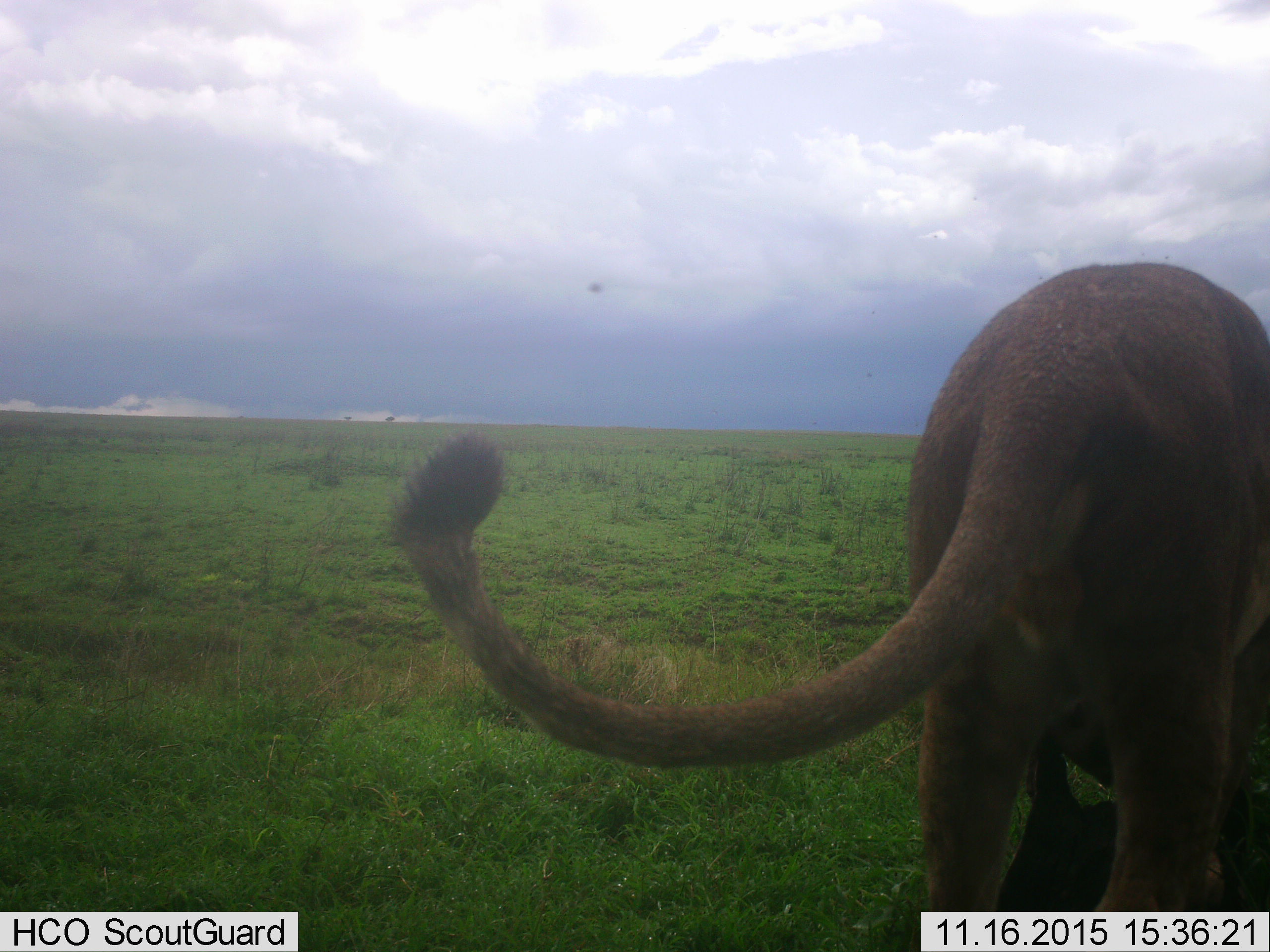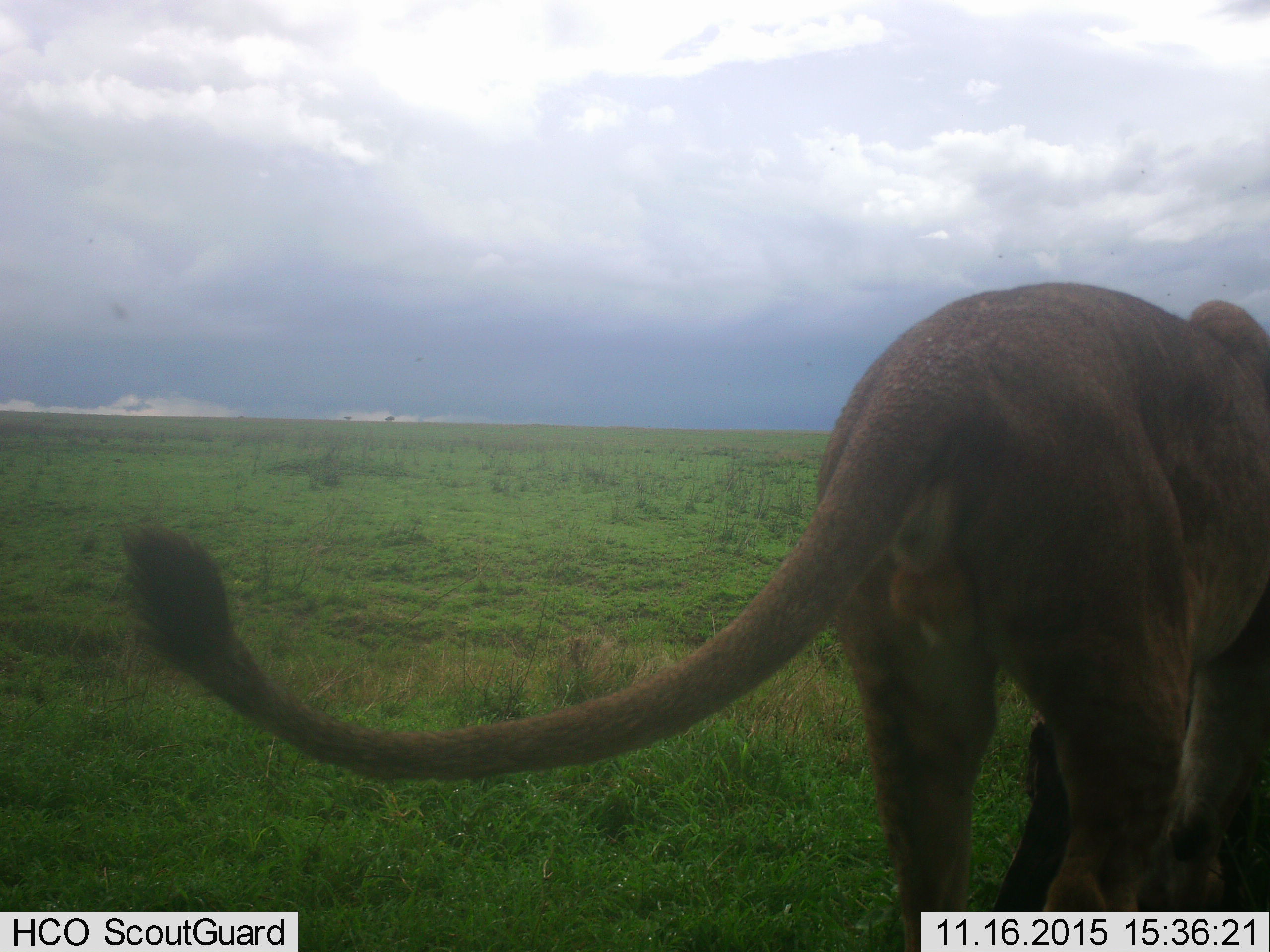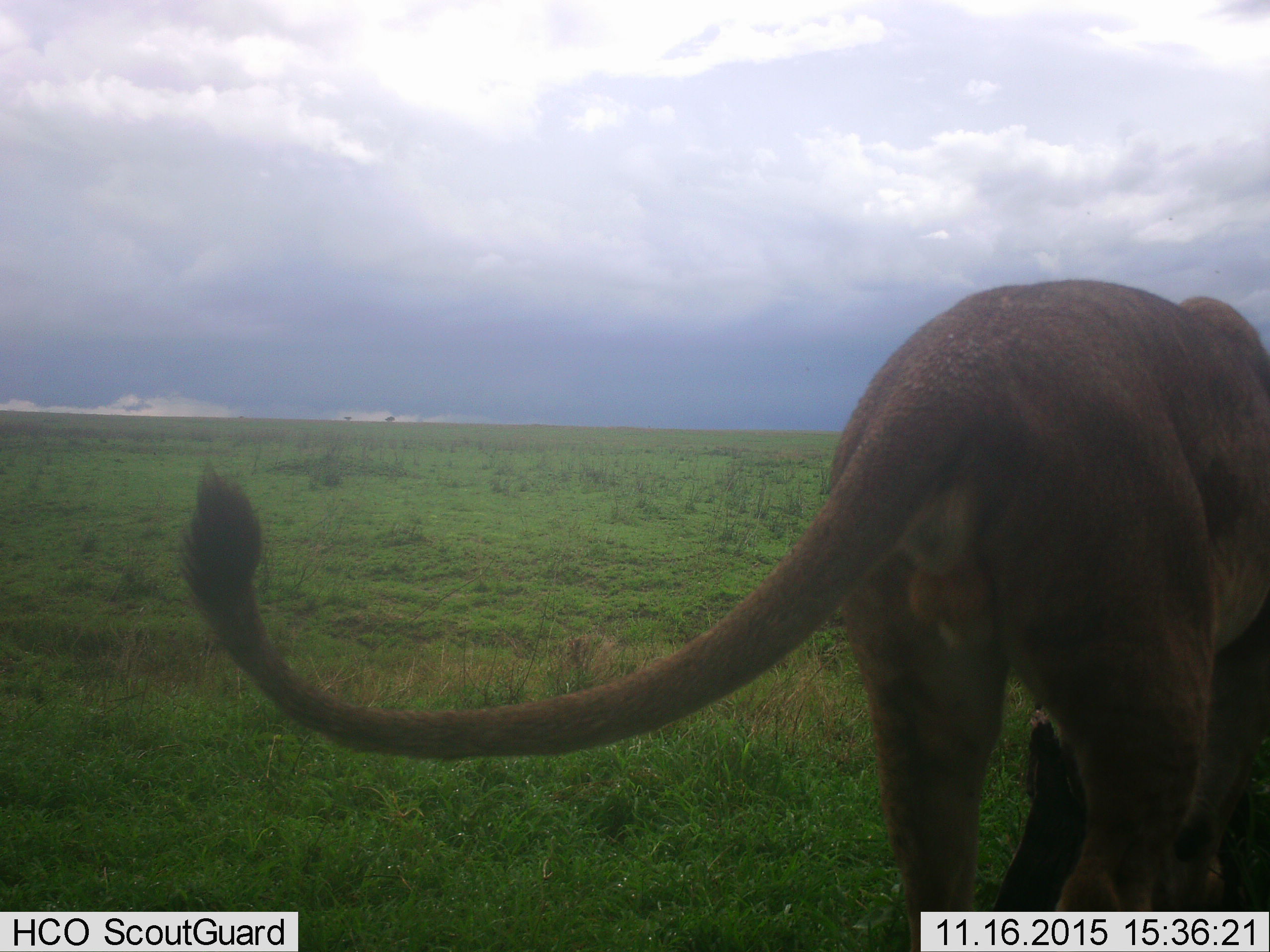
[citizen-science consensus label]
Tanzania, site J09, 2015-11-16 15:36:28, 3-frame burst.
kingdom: Animalia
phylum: Chordata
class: Mammalia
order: Carnivora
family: Felidae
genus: Panthera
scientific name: Panthera leo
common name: lion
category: lionmale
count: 1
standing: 40%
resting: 0%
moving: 0%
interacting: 0%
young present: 0%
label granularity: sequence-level